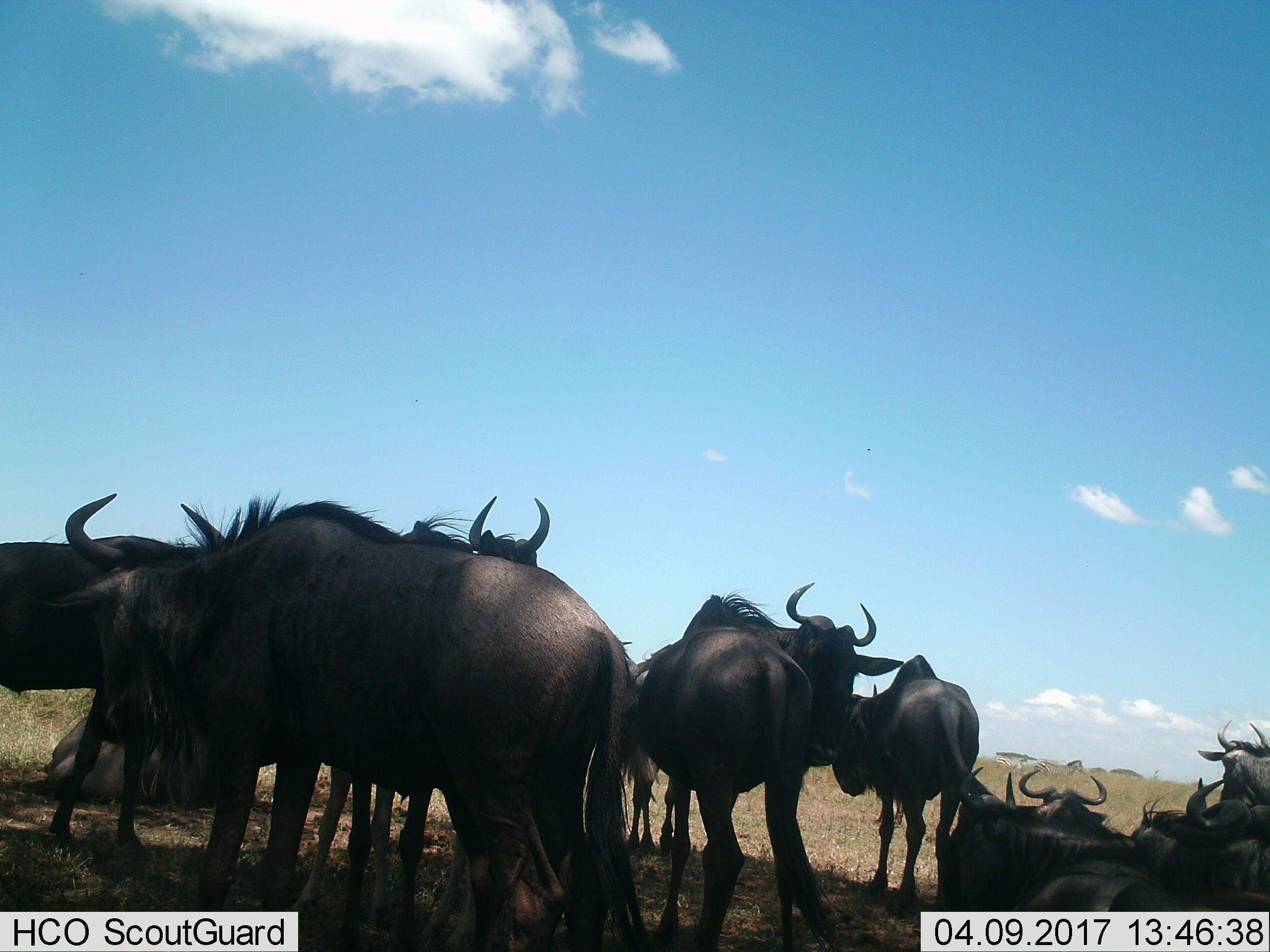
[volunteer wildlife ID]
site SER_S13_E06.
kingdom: Animalia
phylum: Chordata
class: Mammalia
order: Artiodactyla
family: Bovidae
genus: Connochaetes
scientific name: Connochaetes taurinus taurinus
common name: blue wildebeest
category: wildebeestblue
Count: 11-50.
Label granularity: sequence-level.